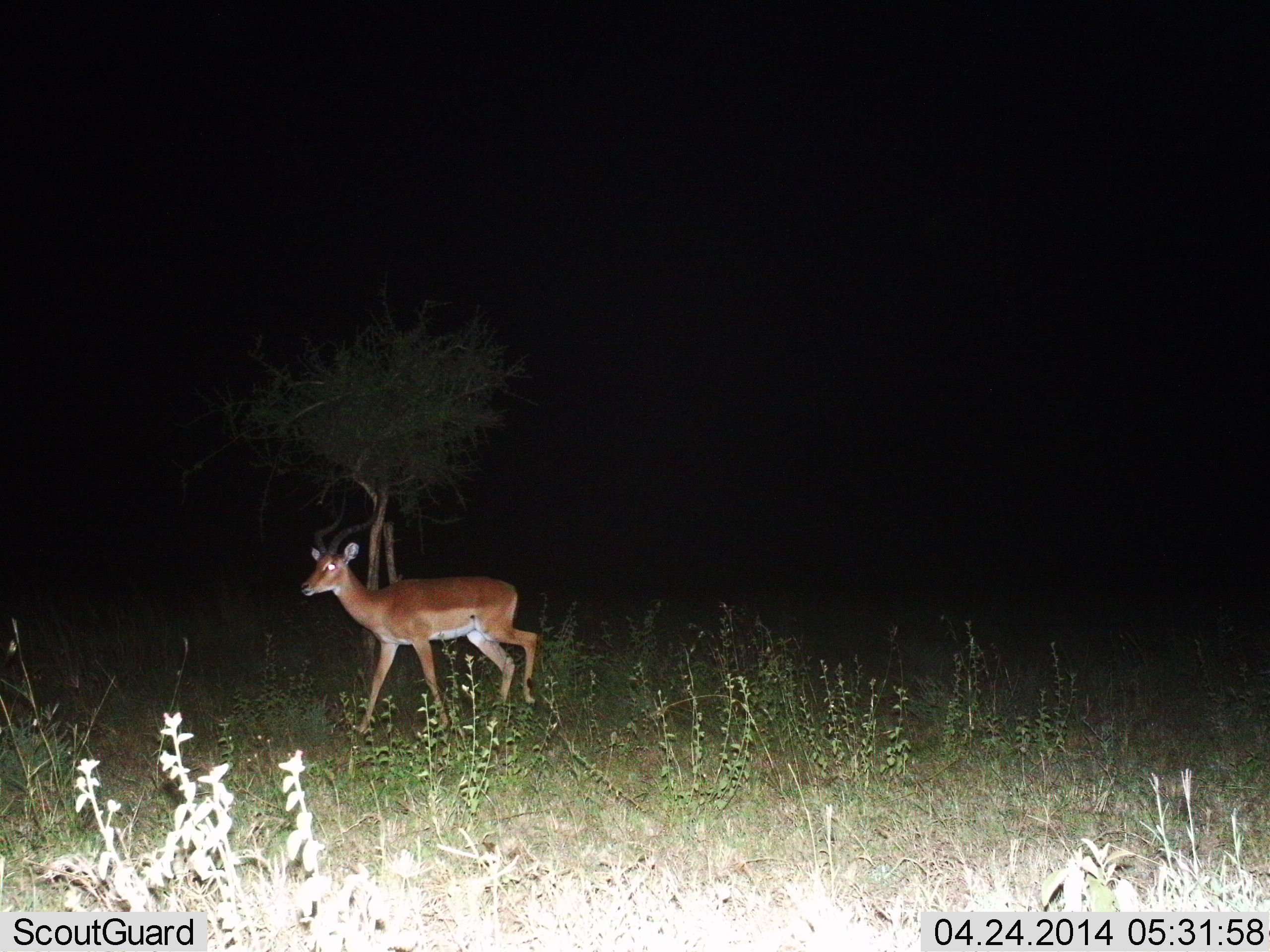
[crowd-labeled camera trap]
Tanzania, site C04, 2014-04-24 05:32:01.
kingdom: Animalia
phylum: Chordata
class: Mammalia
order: Artiodactyla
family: Bovidae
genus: Aepyceros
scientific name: Aepyceros melampus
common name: impala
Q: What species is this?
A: Impala (Aepyceros melampus).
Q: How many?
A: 1.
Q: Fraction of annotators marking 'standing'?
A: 30%.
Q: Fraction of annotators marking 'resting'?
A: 0%.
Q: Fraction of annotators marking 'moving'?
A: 90%.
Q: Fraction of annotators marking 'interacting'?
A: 0%.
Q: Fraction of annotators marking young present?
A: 0%.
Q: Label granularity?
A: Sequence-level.